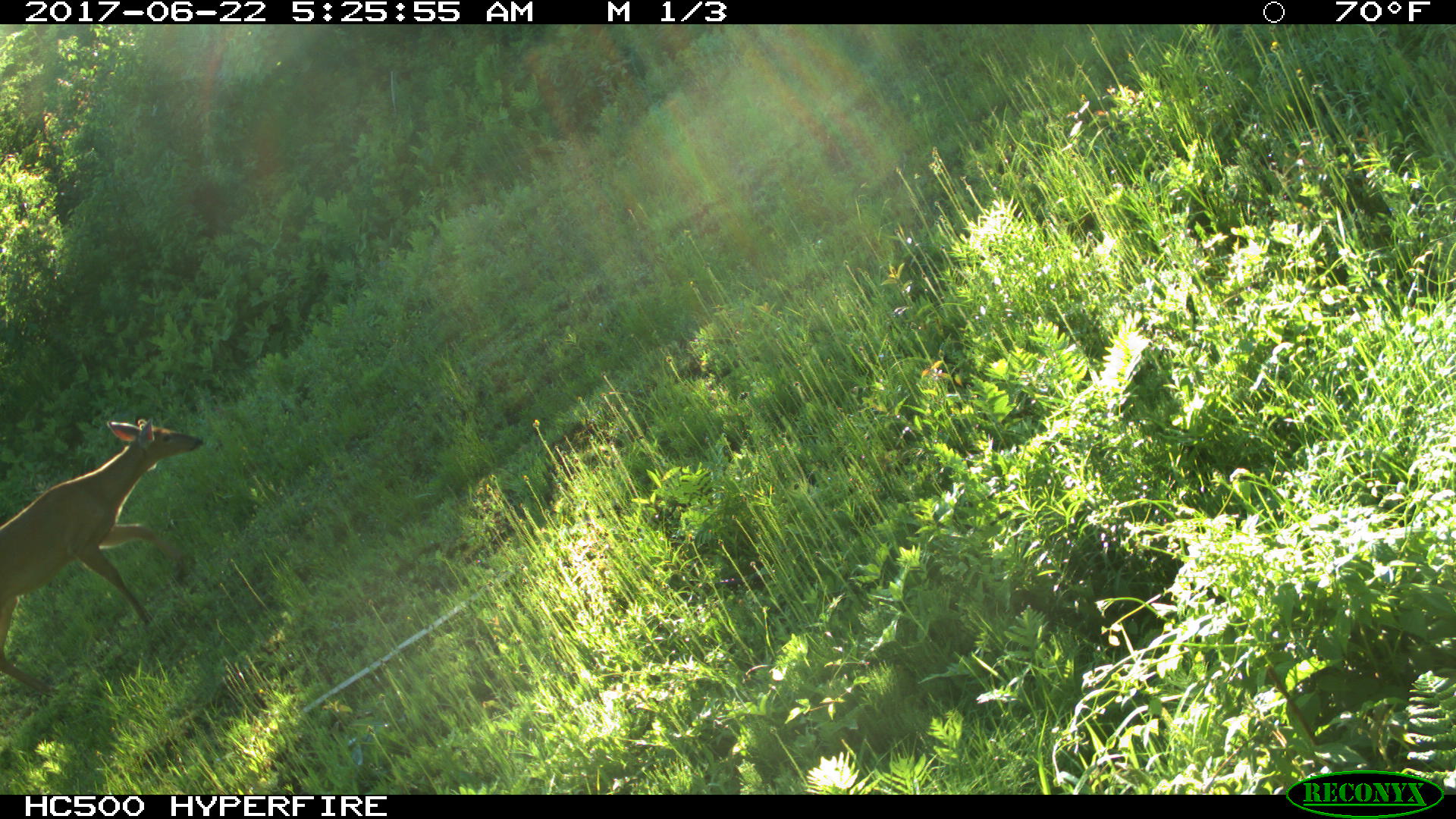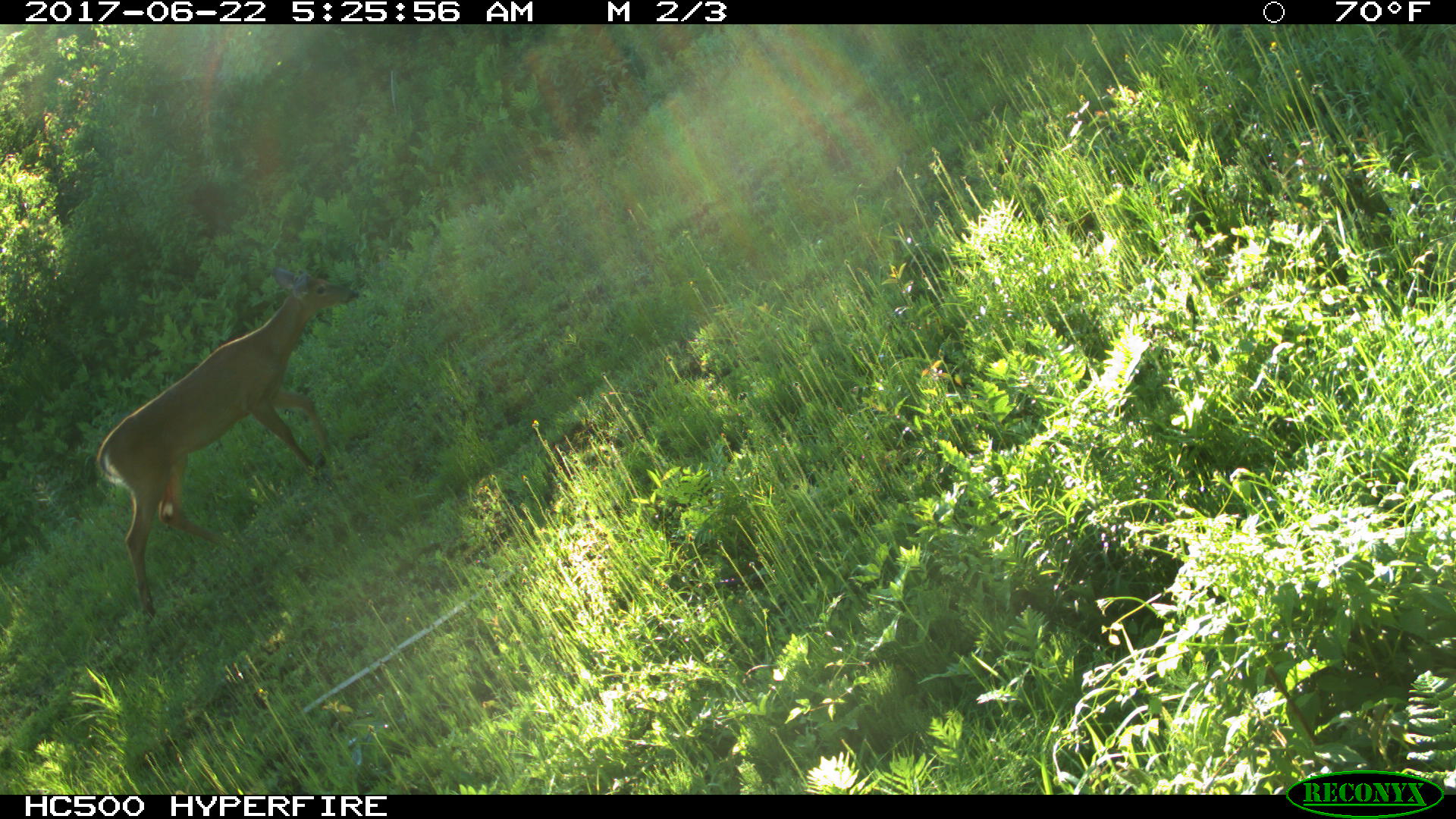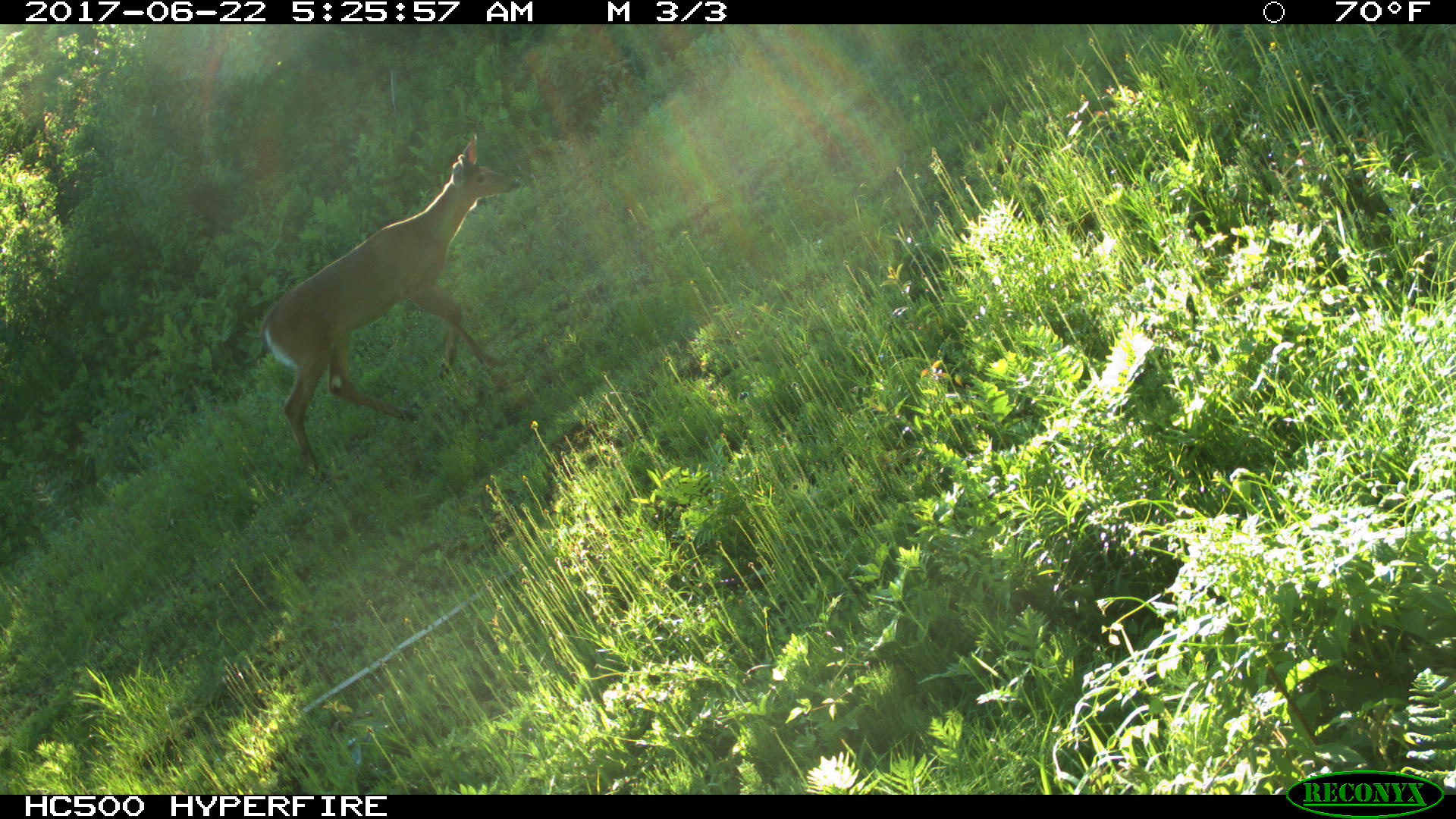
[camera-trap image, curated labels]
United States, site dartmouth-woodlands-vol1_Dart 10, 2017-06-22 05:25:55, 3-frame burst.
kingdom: Animalia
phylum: Chordata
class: Mammalia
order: Artiodactyla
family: Cervidae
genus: Odocoileus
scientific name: Odocoileus virginianus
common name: white-tailed deer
White-tailed deer (Odocoileus virginianus).